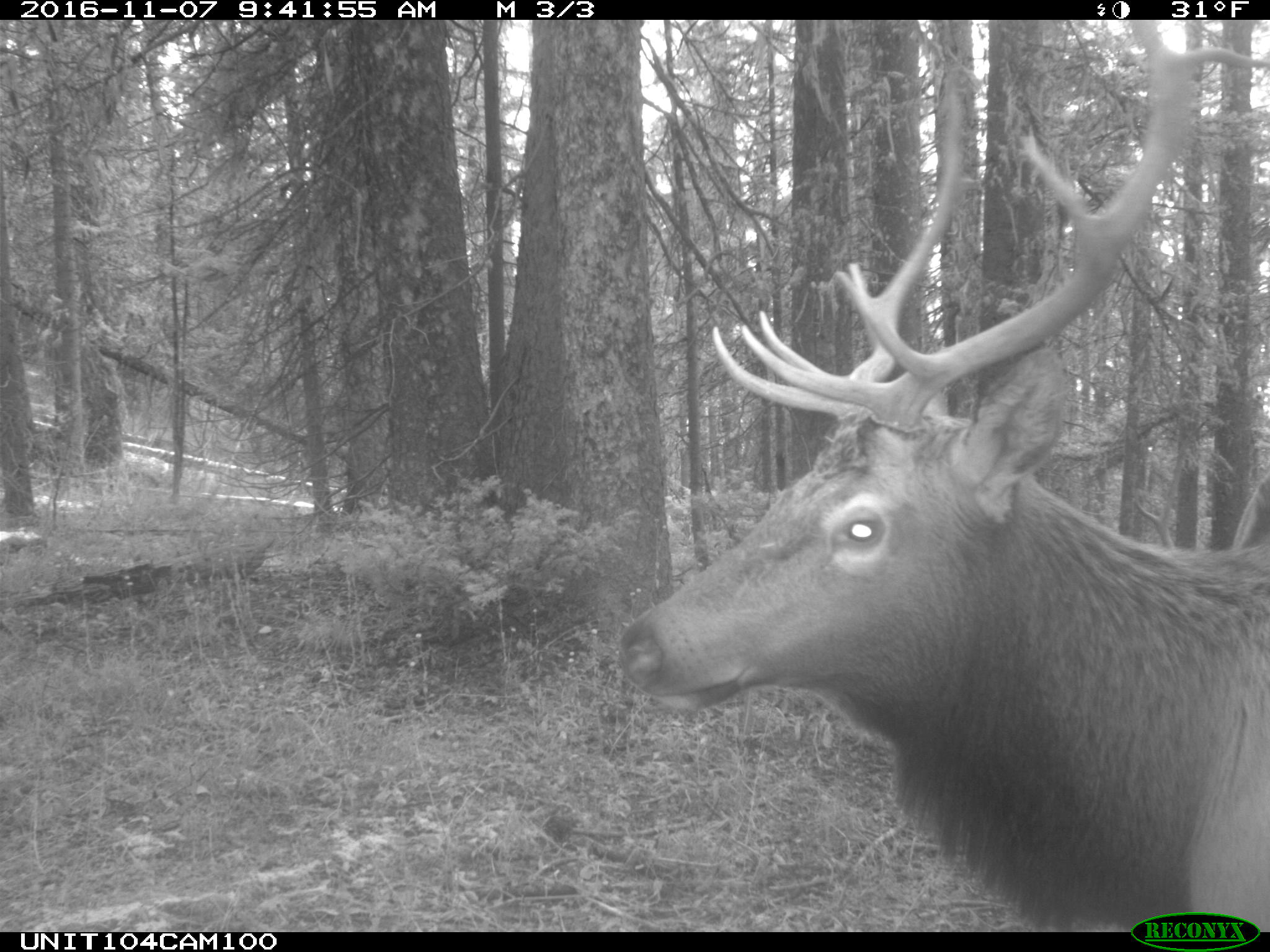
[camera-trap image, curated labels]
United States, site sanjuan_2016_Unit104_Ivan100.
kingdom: Animalia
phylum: Chordata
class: Mammalia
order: Artiodactyla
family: Cervidae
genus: Cervus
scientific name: Cervus elaphus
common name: red deer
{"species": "Cervus elaphus (red deer)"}